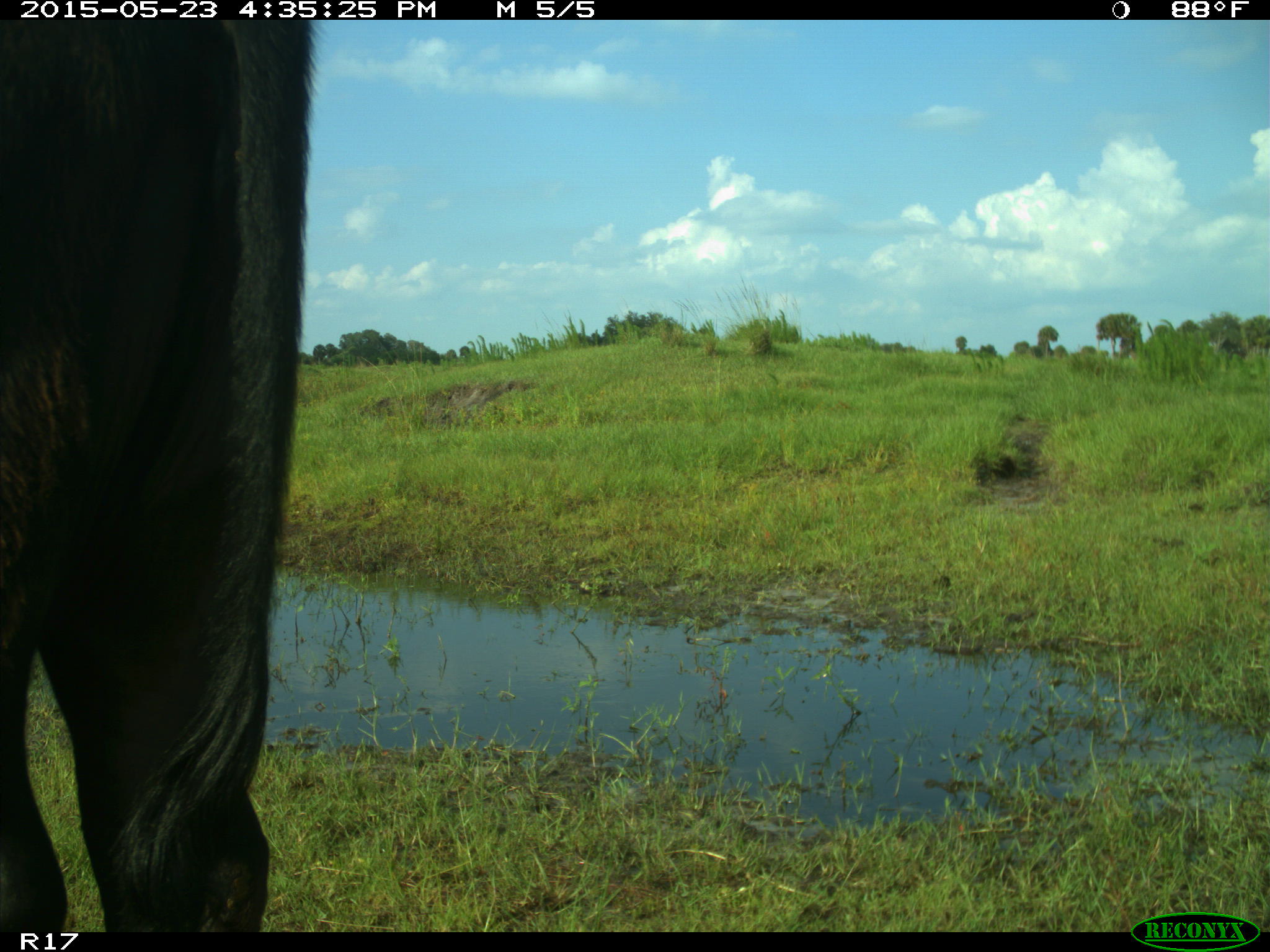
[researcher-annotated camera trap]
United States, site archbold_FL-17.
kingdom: Animalia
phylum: Chordata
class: Mammalia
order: Artiodactyla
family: Bovidae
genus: Bos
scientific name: Bos taurus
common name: domestic cow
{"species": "Bos taurus (domestic cow)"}